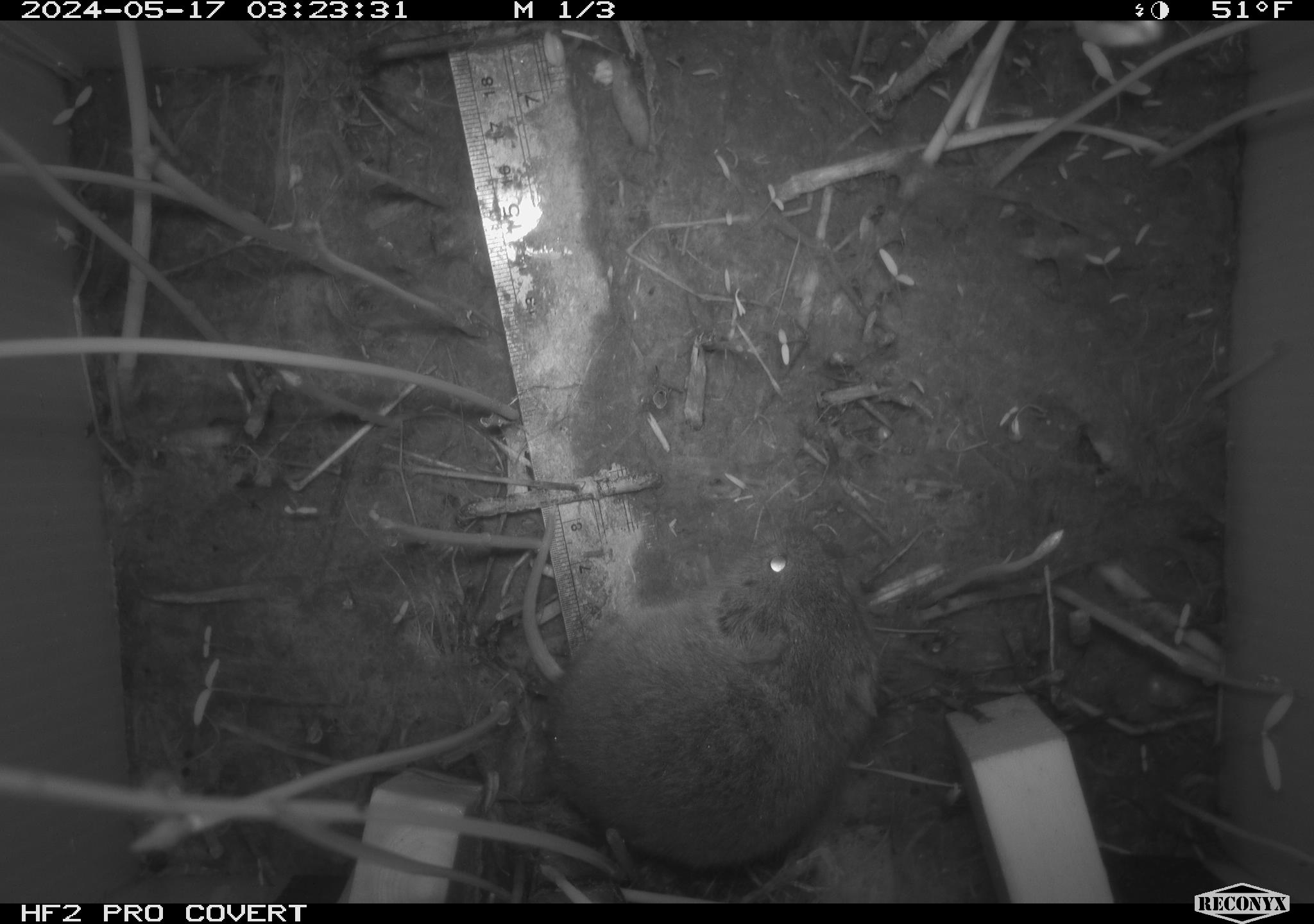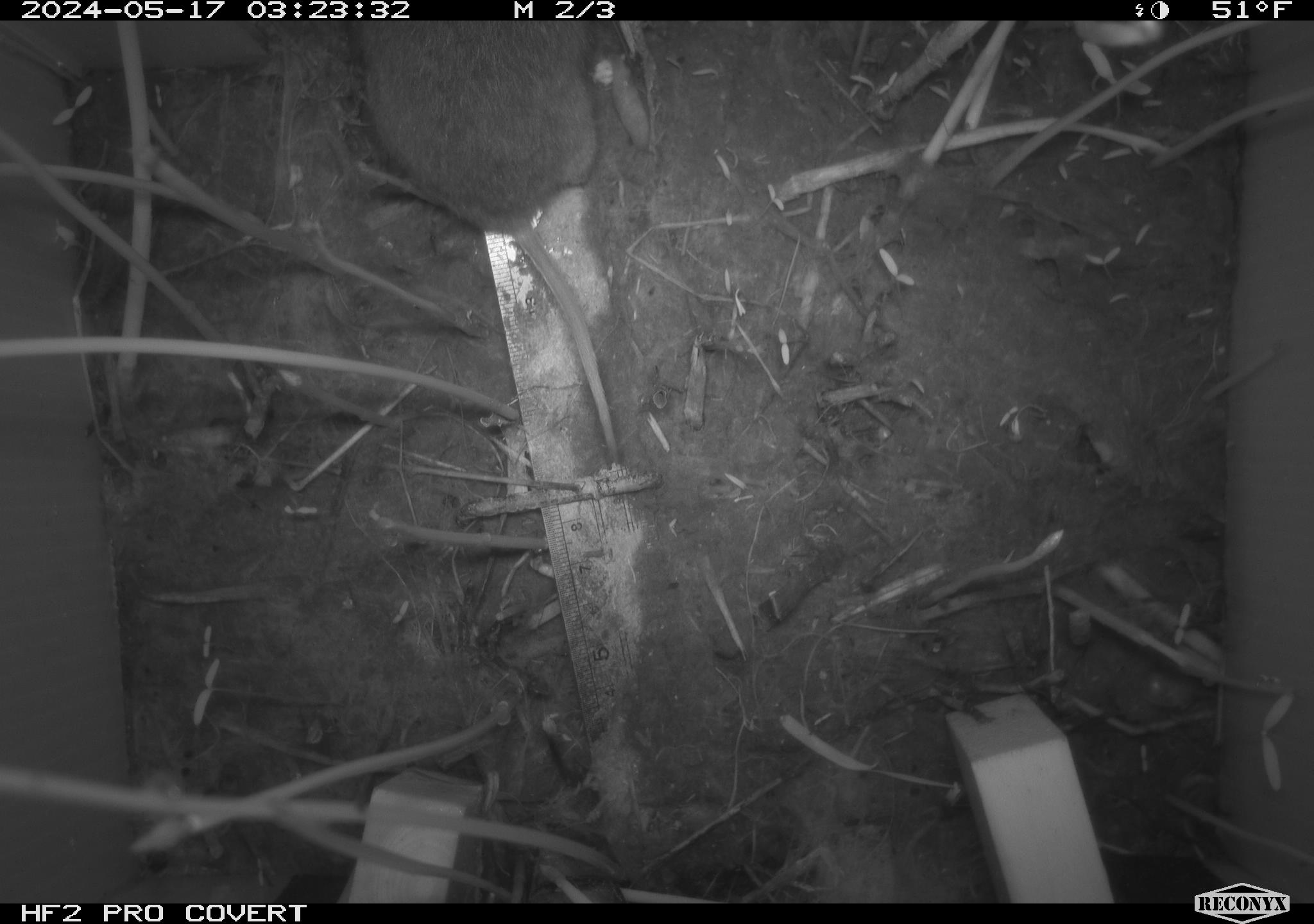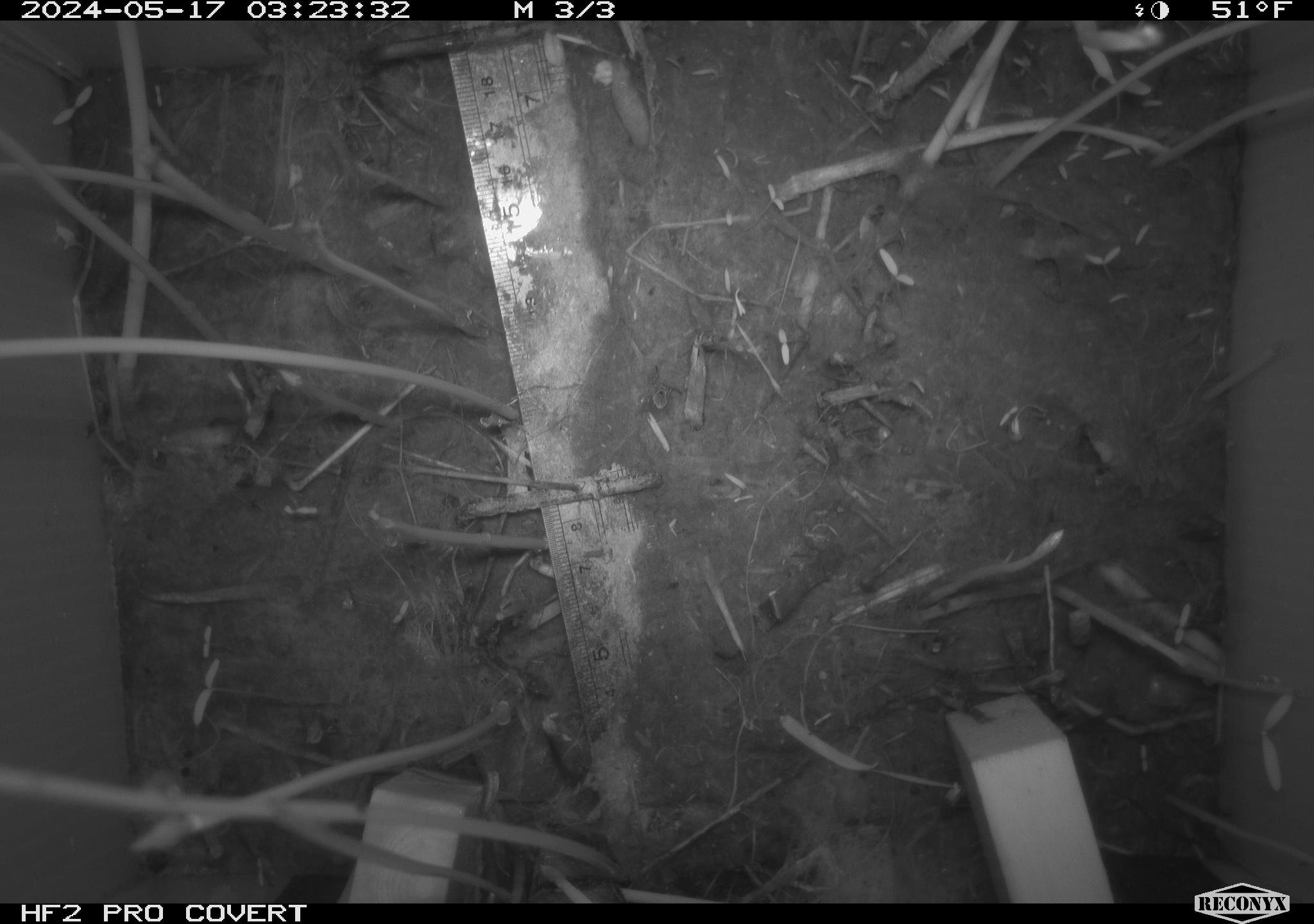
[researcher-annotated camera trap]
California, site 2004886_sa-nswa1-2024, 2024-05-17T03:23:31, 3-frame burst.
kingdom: Animalia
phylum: Chordata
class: Mammalia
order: Rodentia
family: Cricetidae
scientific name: Arvicolinae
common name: voles, lemmings, and muskrats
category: arvicolinae subfamily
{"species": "arvicolinae subfamily (voles, lemmings, and muskrats) (Arvicolinae)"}